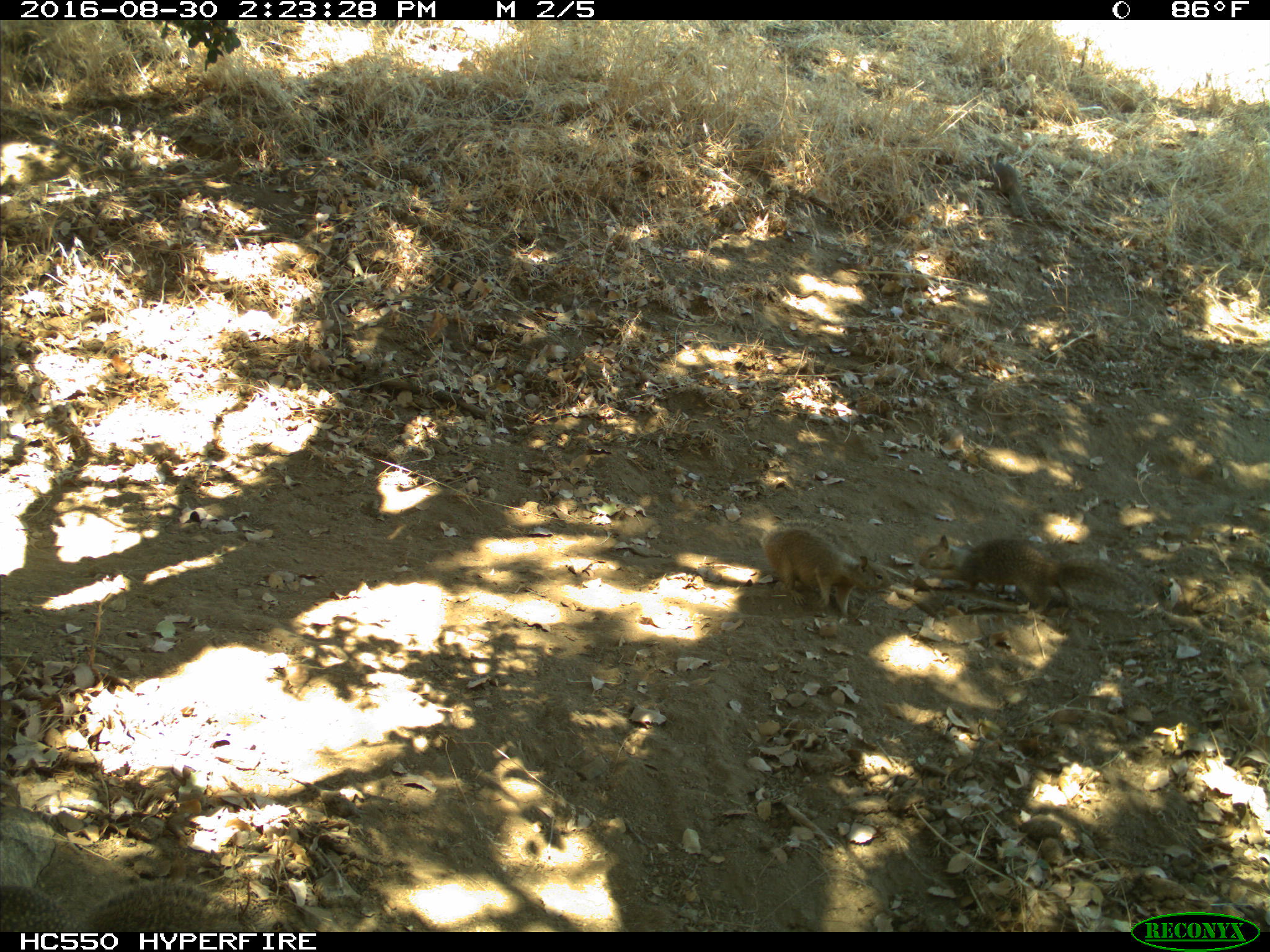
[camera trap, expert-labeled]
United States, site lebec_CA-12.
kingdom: Animalia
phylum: Chordata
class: Mammalia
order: Rodentia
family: Sciuridae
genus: Otospermophilus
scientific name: Otospermophilus beecheyi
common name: california ground squirrel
Otospermophilus beecheyi (california ground squirrel).